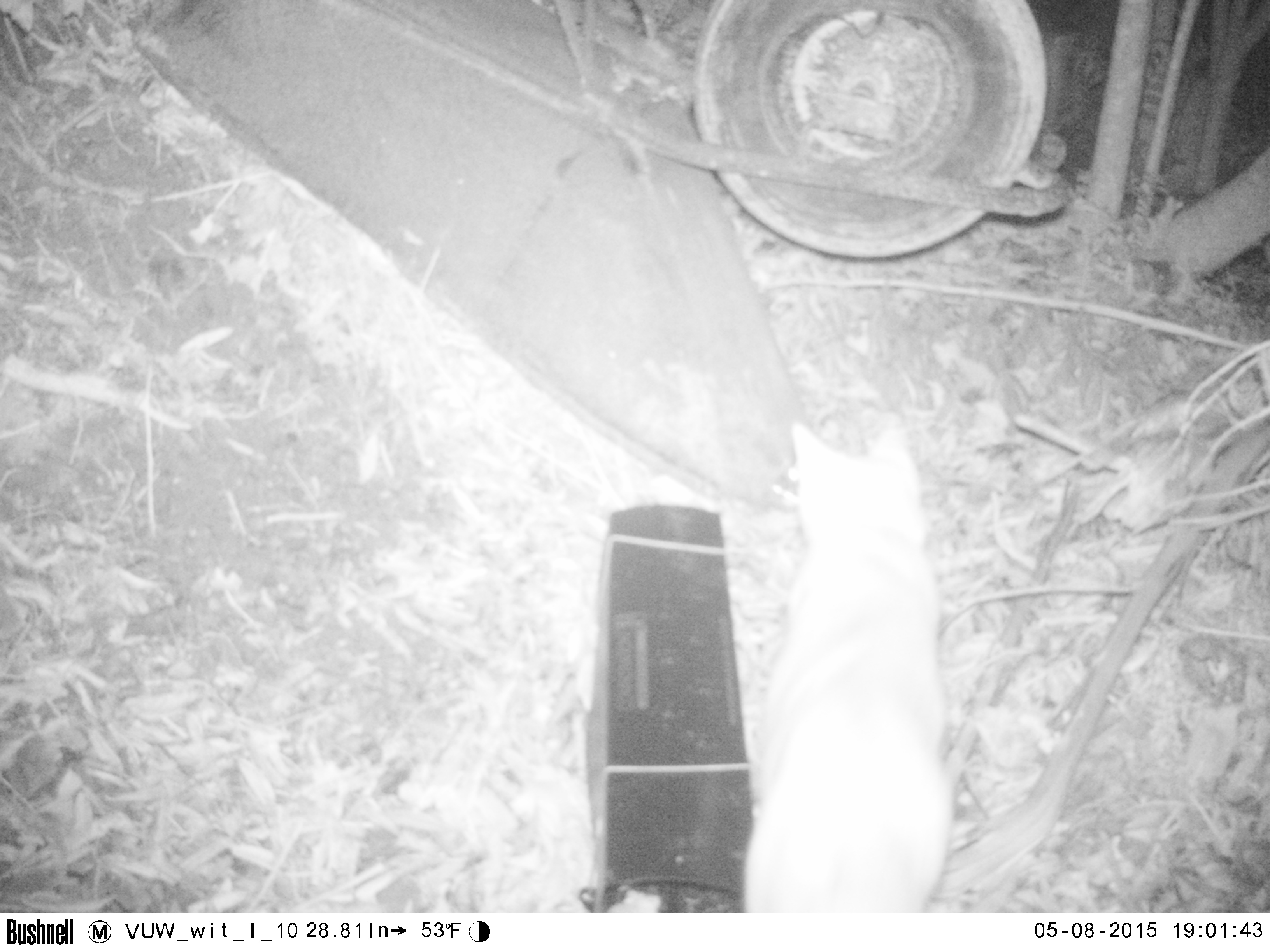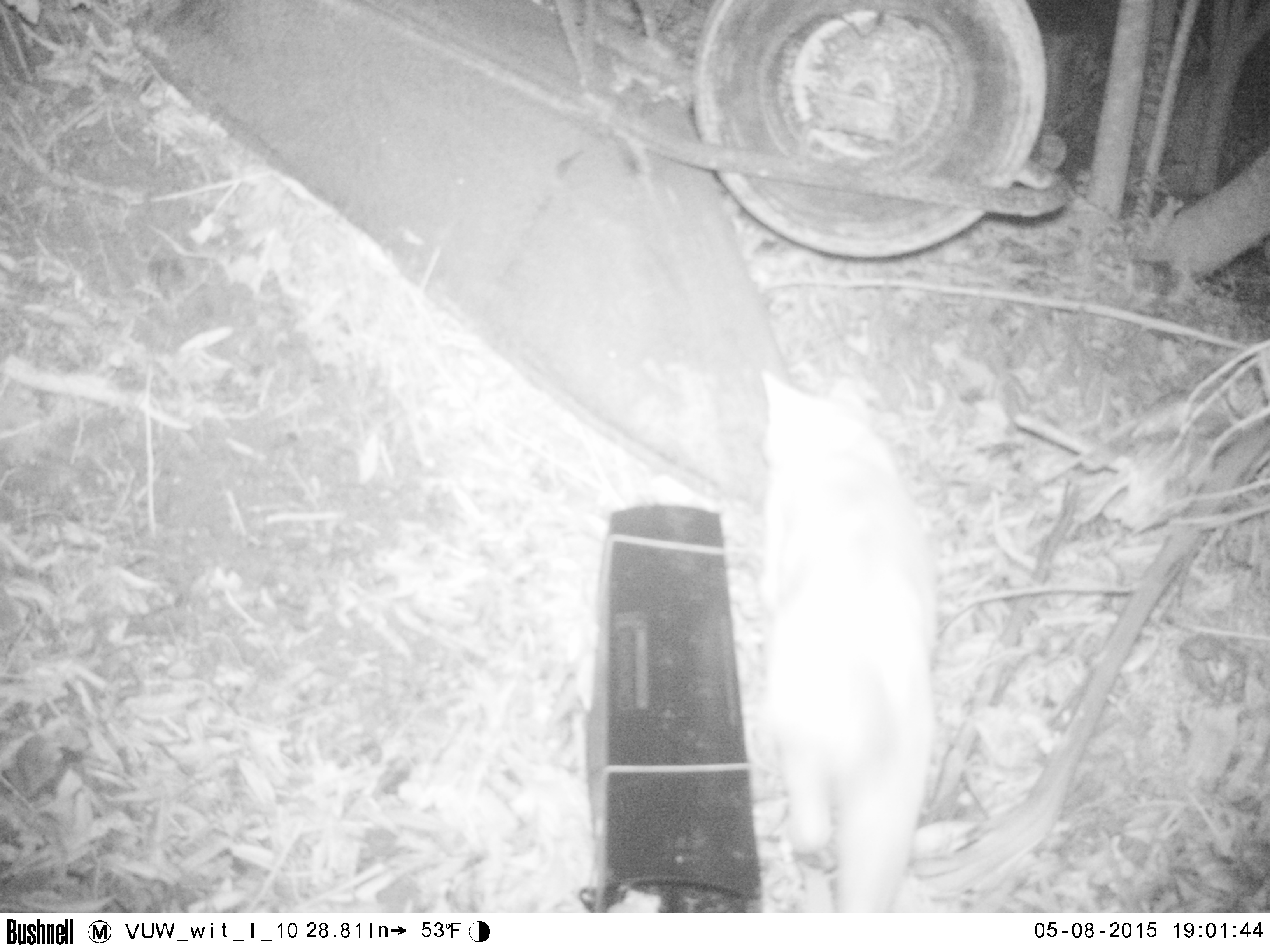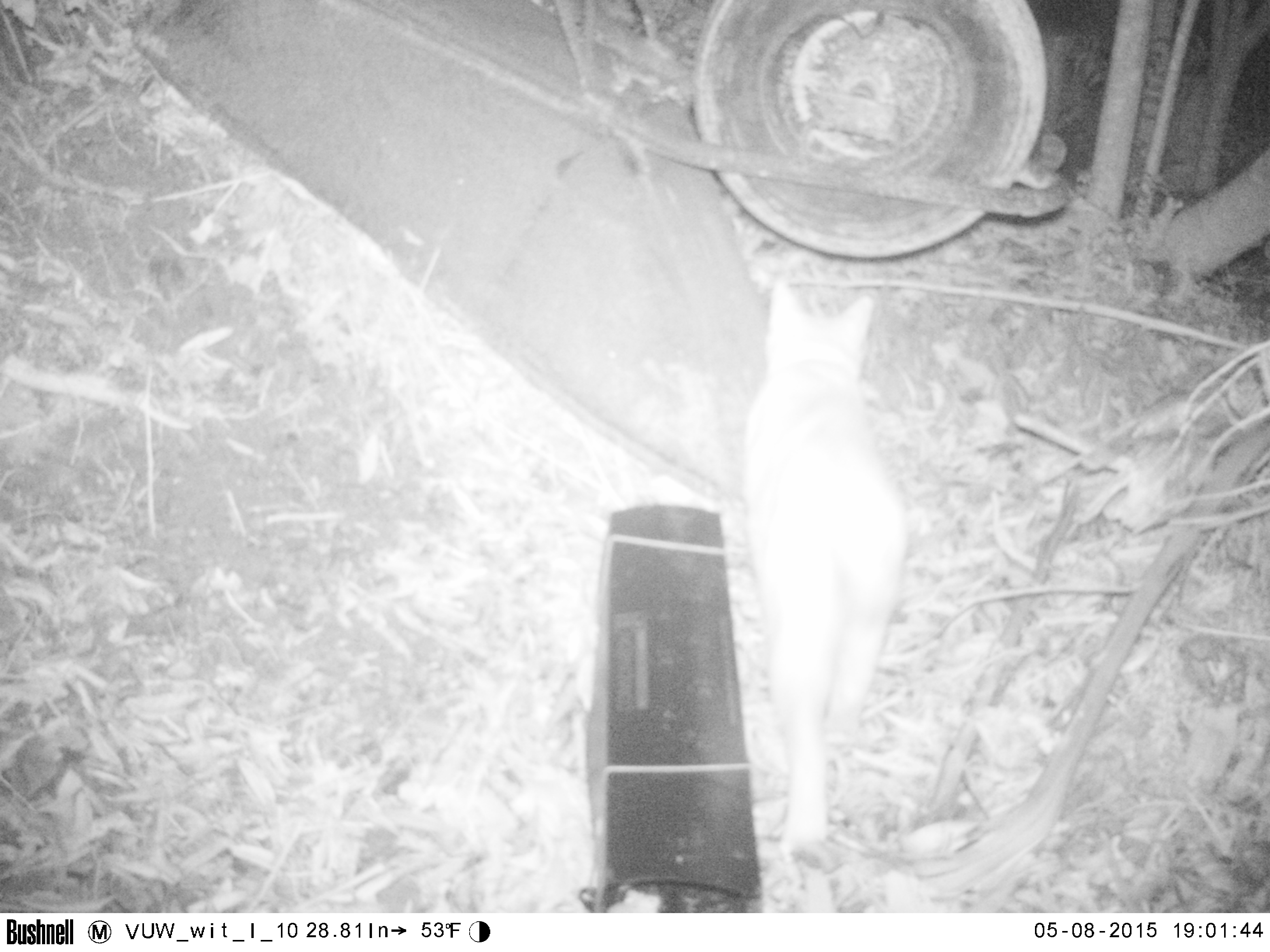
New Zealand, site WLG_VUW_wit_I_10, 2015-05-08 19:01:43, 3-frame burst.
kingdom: Animalia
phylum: Chordata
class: Mammalia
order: Carnivora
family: Felidae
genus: Felis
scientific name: Felis catus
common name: domestic cat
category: cat